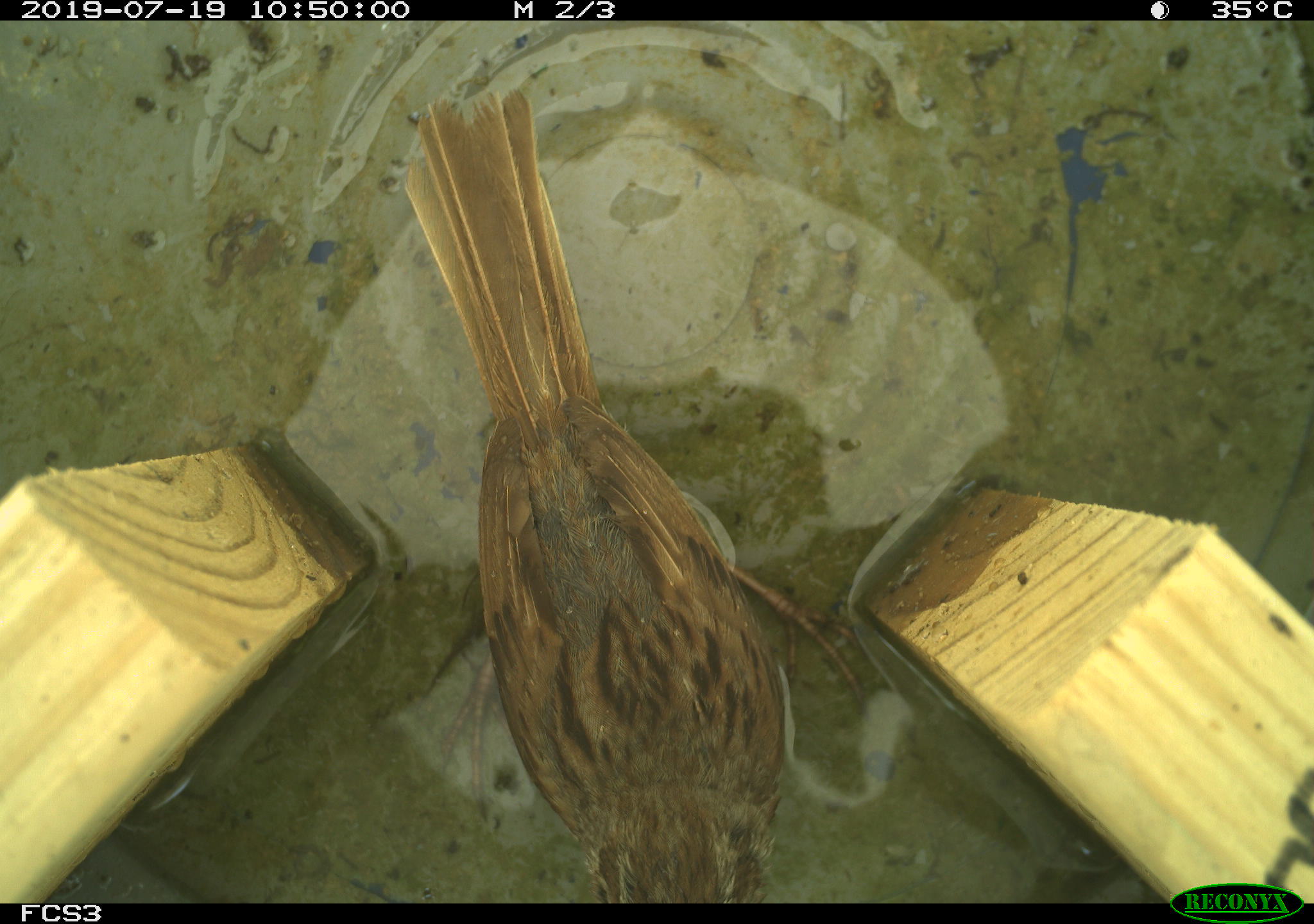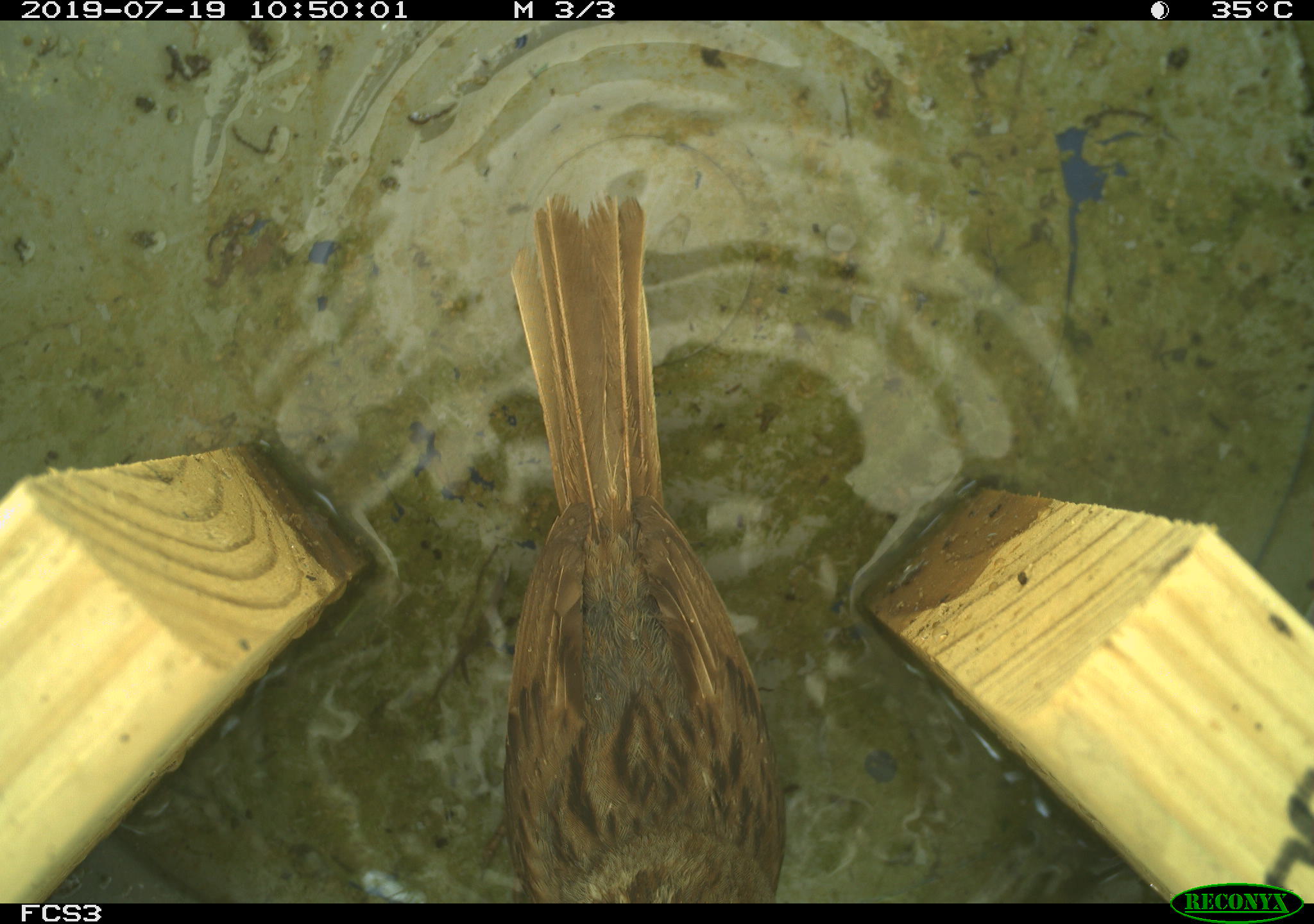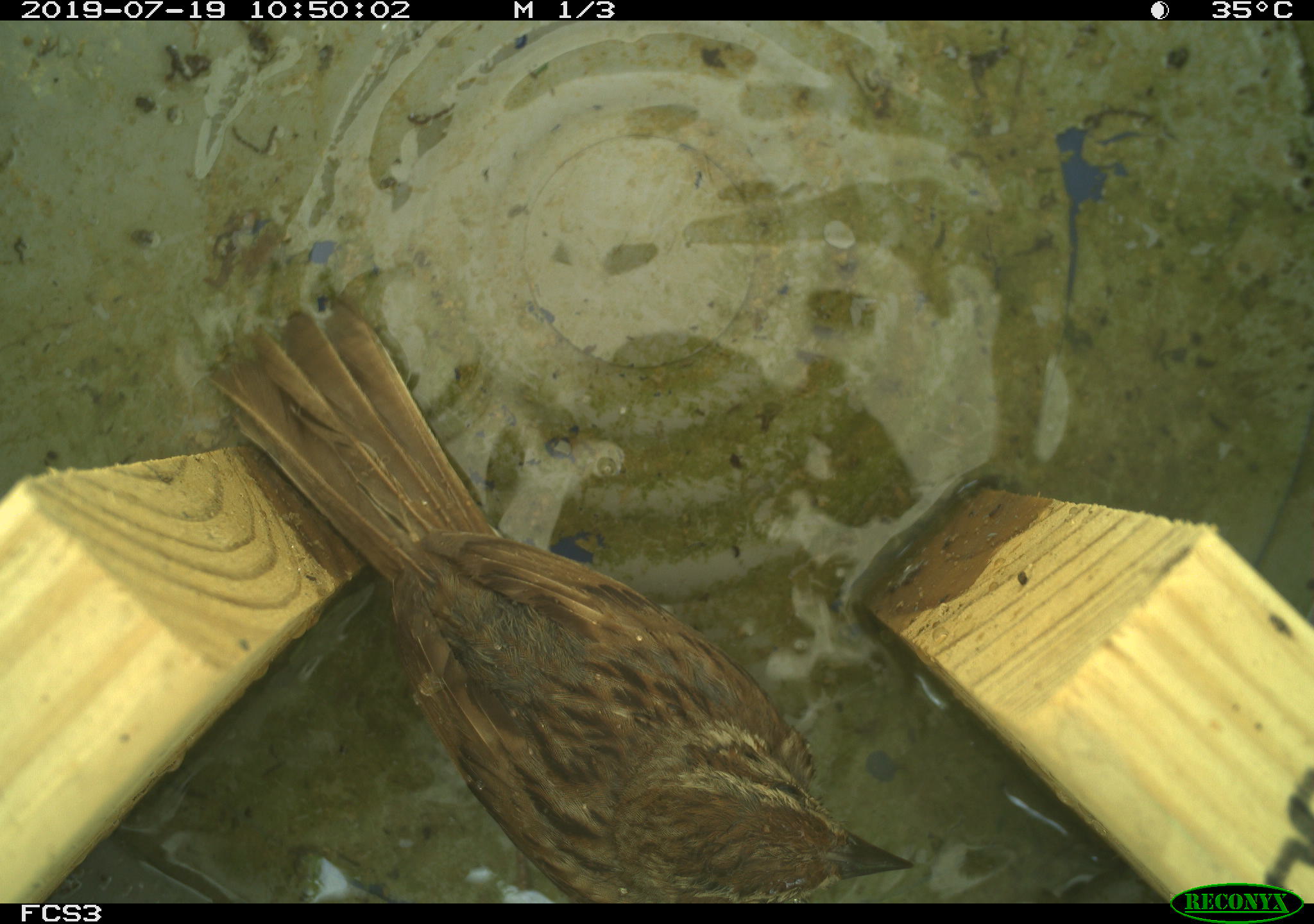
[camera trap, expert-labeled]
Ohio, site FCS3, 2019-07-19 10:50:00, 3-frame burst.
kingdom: Animalia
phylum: Chordata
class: Aves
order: Passeriformes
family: Passerellidae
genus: Melospiza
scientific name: Melospiza melodia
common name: song sparrow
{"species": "song sparrow (Melospiza melodia)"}